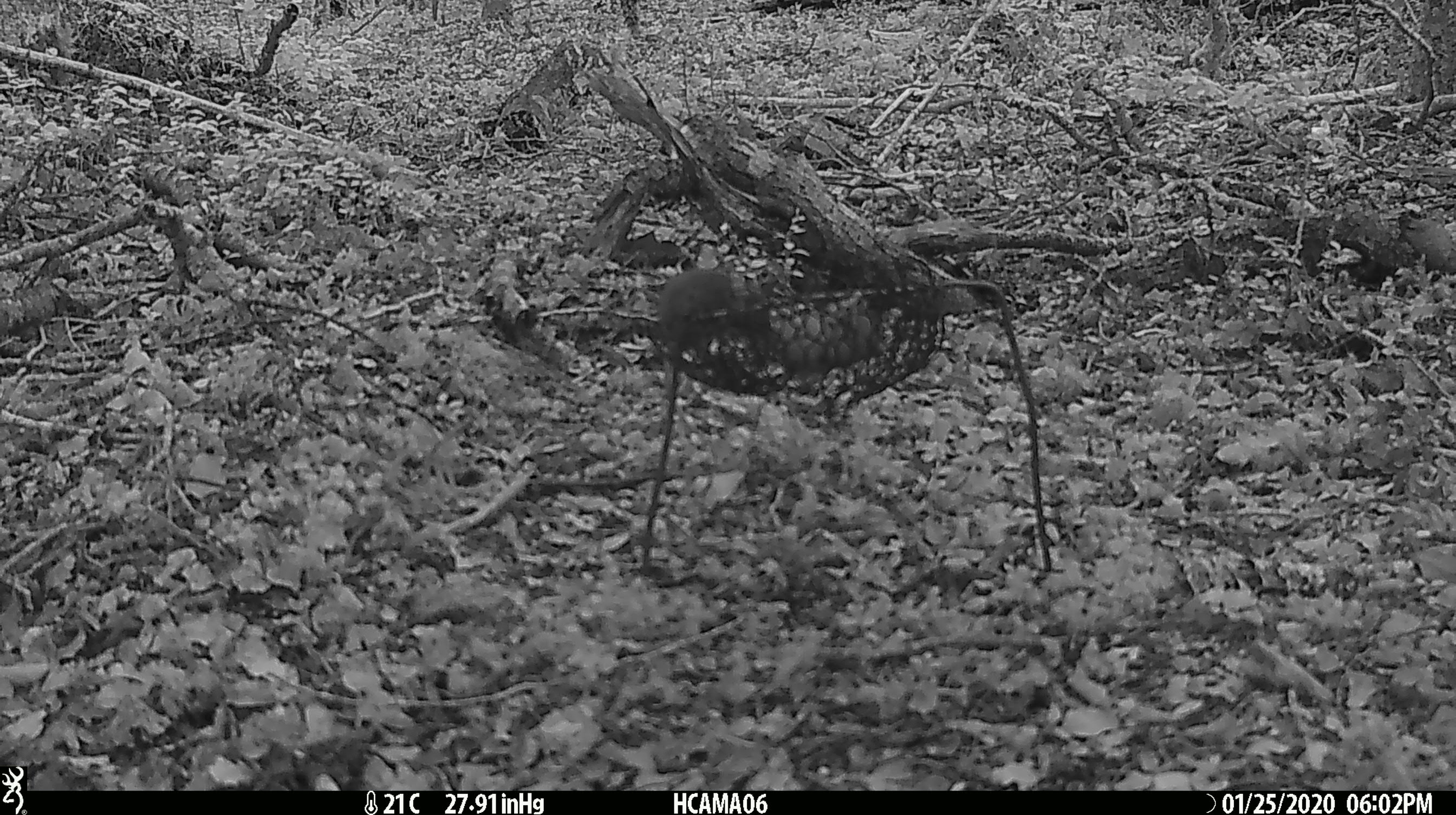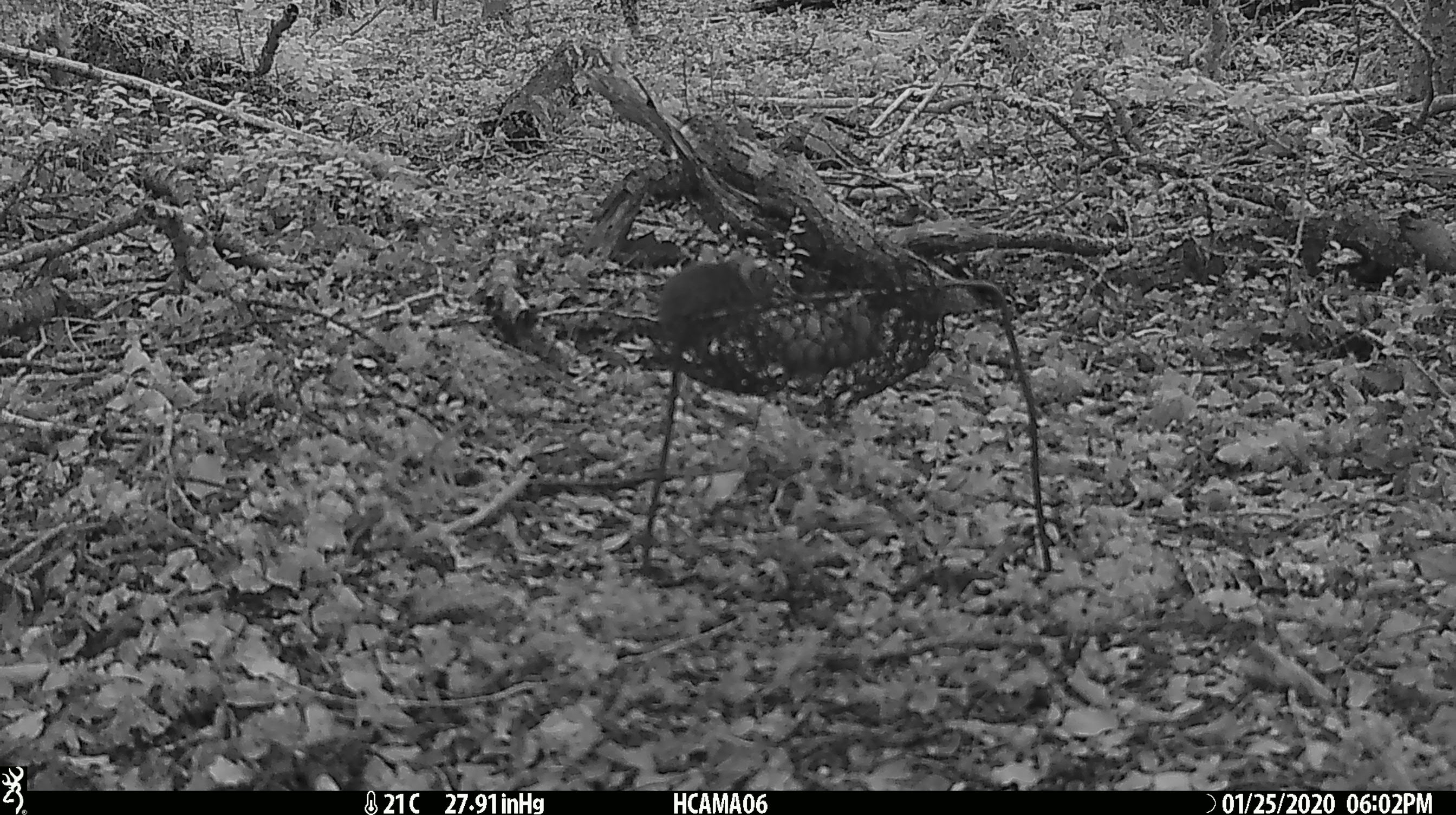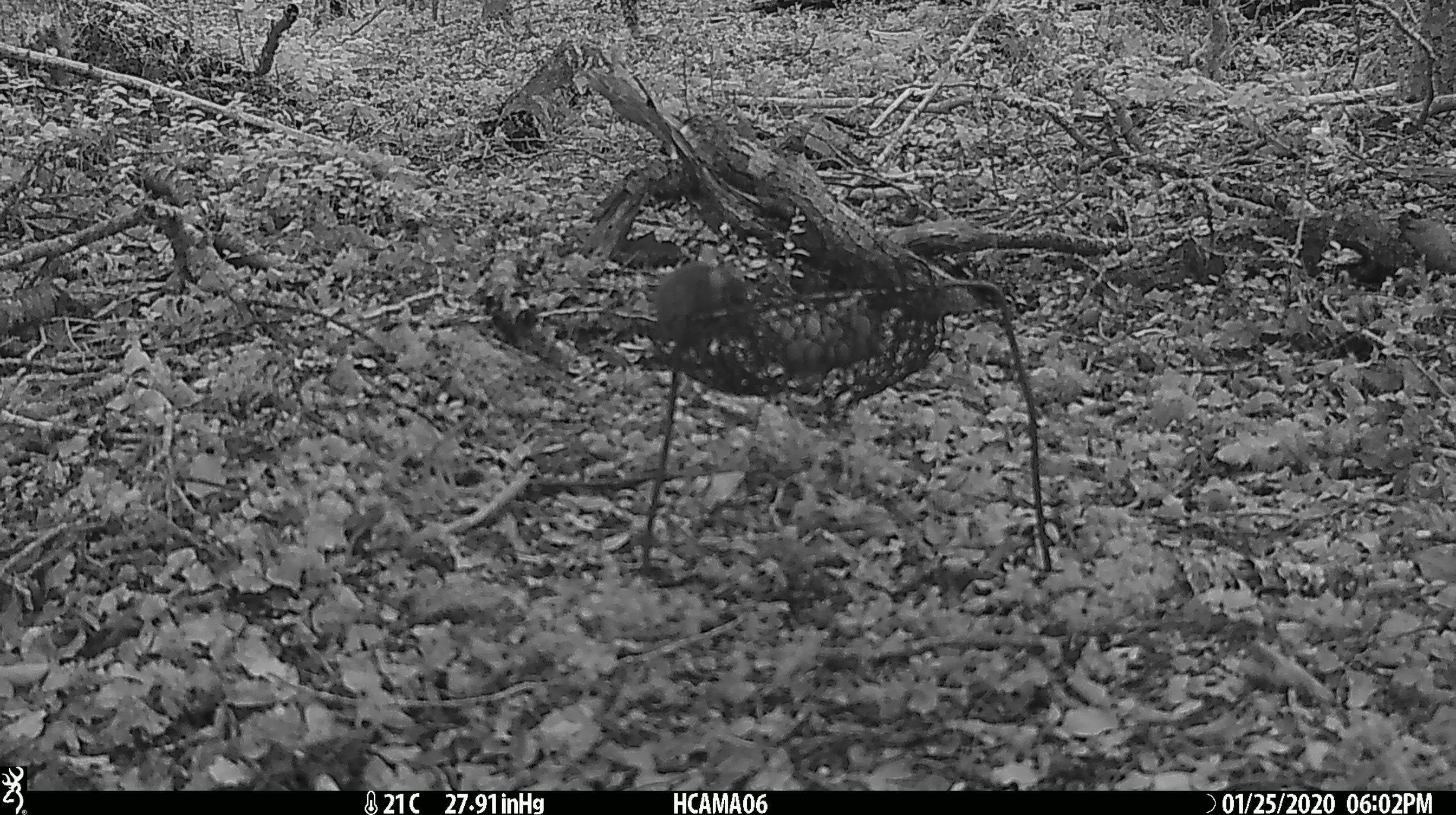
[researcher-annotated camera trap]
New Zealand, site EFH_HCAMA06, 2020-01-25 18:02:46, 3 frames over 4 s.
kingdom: Animalia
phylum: Chordata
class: Mammalia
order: Rodentia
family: Muridae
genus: Mus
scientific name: Mus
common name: mouse